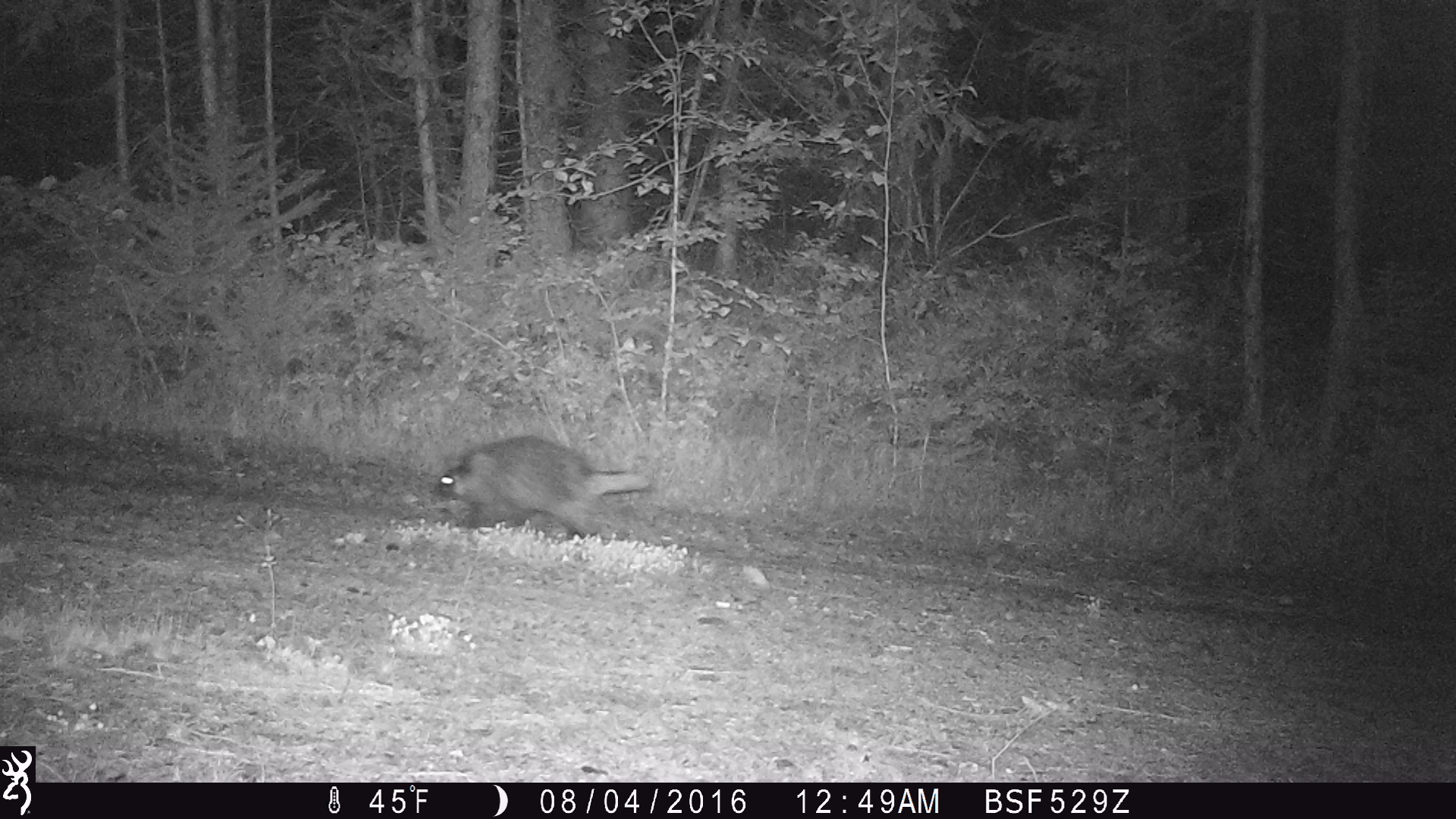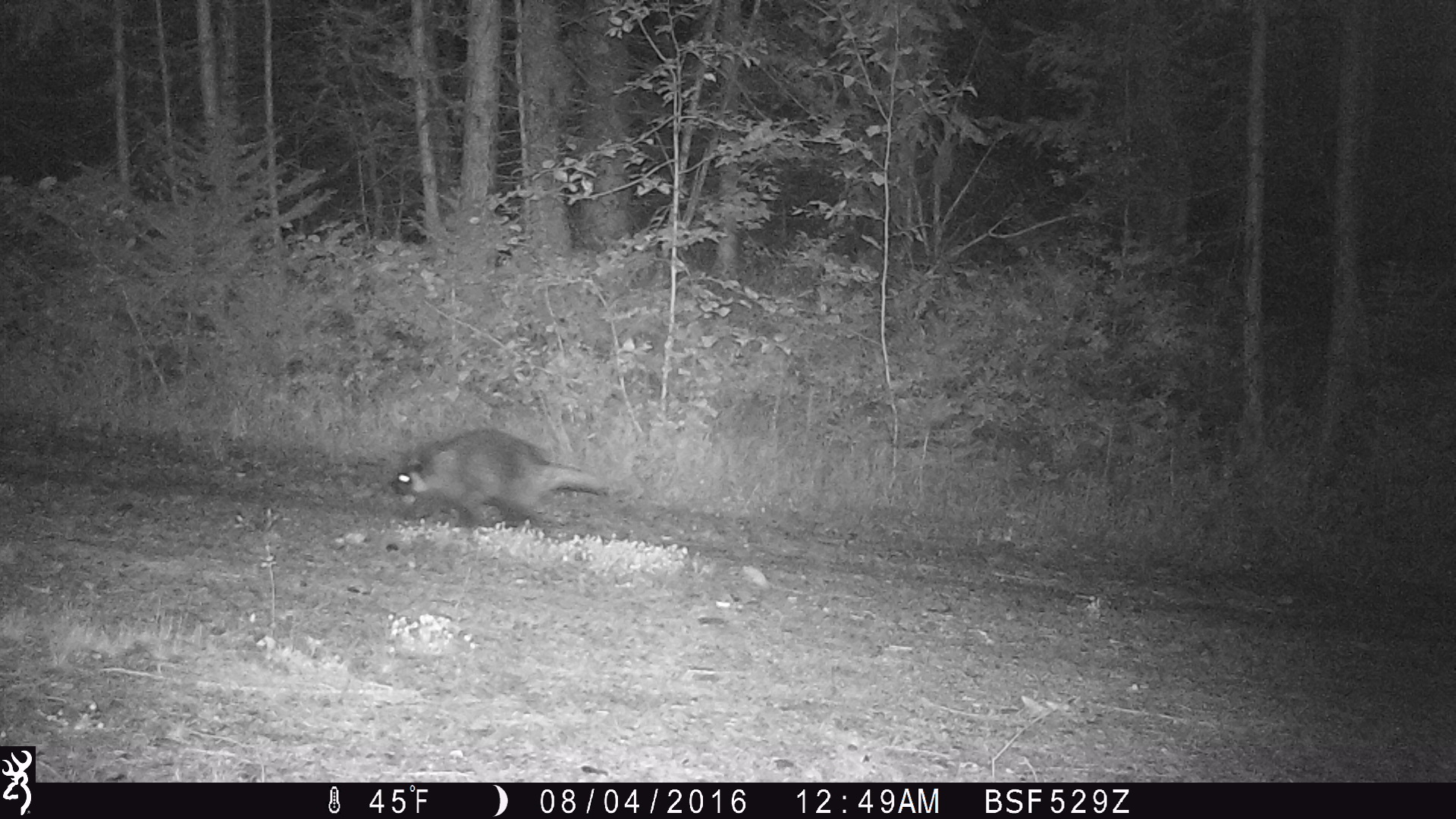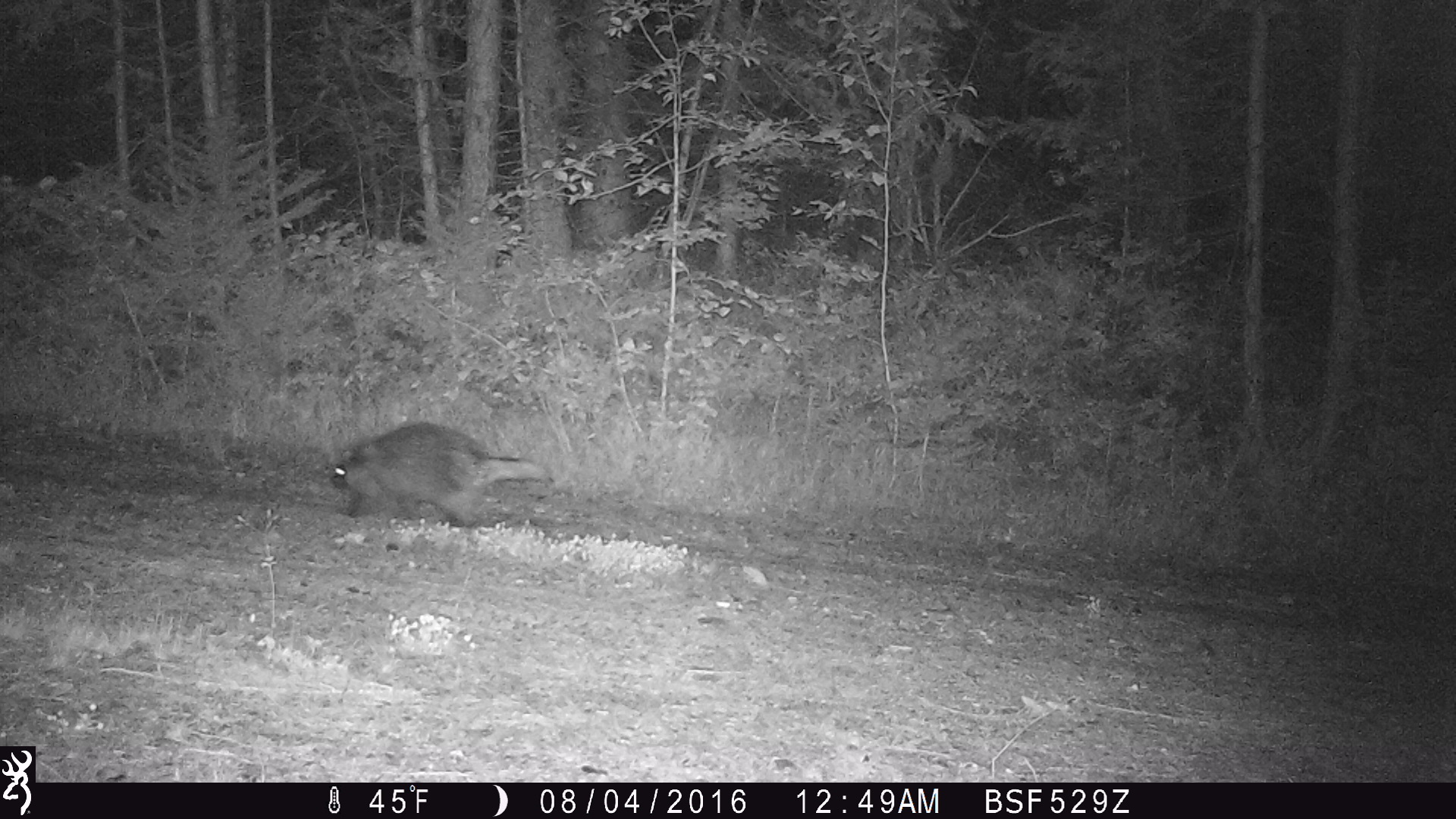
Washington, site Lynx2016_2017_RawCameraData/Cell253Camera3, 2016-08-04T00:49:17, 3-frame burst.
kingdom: Animalia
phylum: Chordata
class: Mammalia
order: Rodentia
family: Erethizontidae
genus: Erethizon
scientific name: Erethizon dorsatum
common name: north american porcupine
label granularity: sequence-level